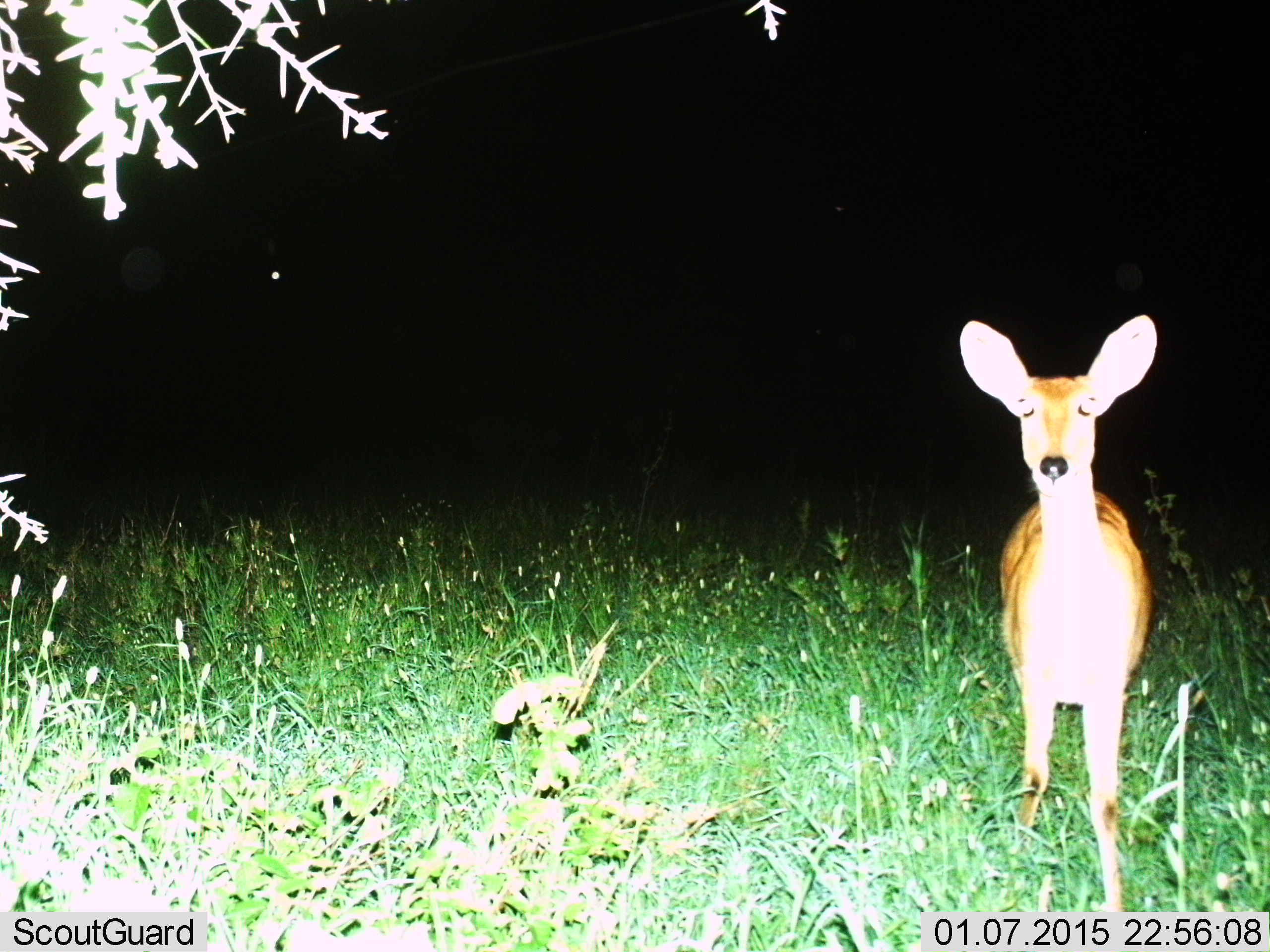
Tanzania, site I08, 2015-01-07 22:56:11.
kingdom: Animalia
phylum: Chordata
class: Mammalia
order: Artiodactyla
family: Bovidae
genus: Redunca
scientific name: Redunca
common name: reedbuck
Reedbuck (Redunca), count 1. Behavior (volunteer vote fractions): standing 100%, resting 0%, moving 0%, interacting 0%. Young present (vote fraction): 0%. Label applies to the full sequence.